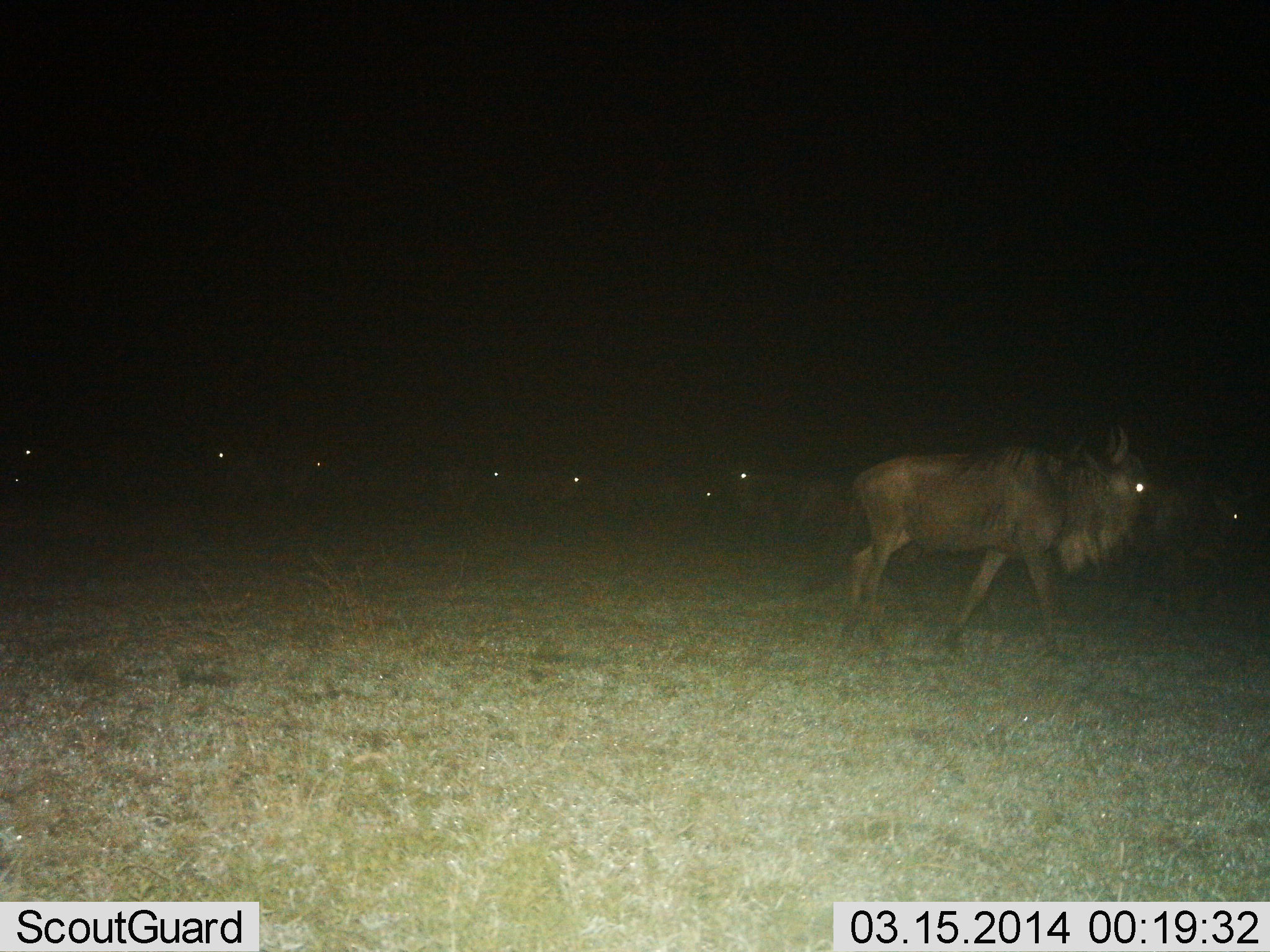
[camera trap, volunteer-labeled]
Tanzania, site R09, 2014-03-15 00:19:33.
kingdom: Animalia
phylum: Chordata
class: Mammalia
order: Artiodactyla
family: Bovidae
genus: Connochaetes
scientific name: Connochaetes taurinus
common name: blue wildebeest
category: wildebeest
Wildebeest (blue wildebeest) (Connochaetes taurinus), count 10. Behavior (volunteer vote fractions): standing 20%, resting 0%, moving 100%, interacting 0%. Young present (vote fraction): 0%. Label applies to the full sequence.